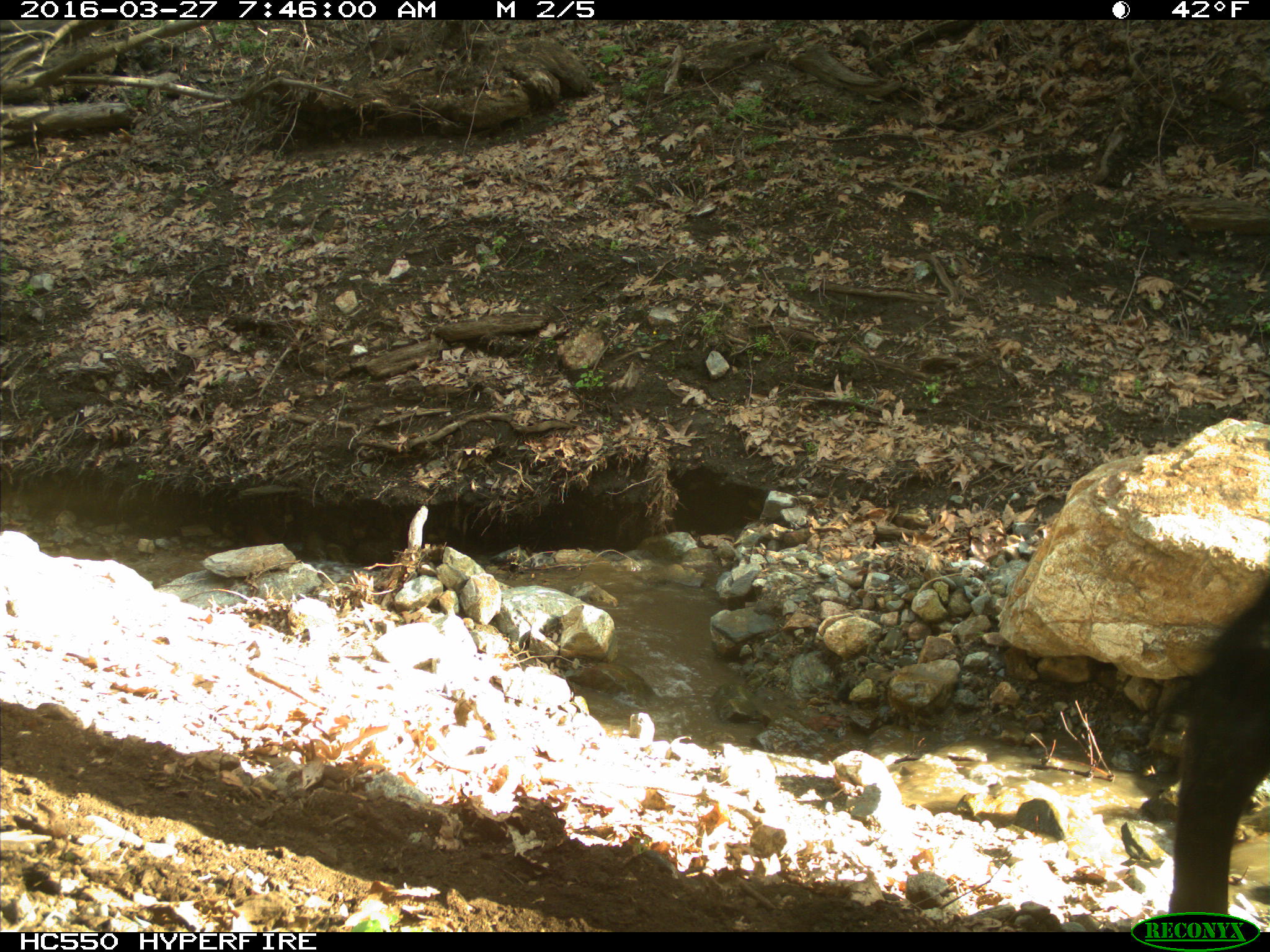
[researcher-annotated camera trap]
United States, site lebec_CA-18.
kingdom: Animalia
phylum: Chordata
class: Mammalia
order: Artiodactyla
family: Bovidae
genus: Bos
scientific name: Bos taurus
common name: domestic cow